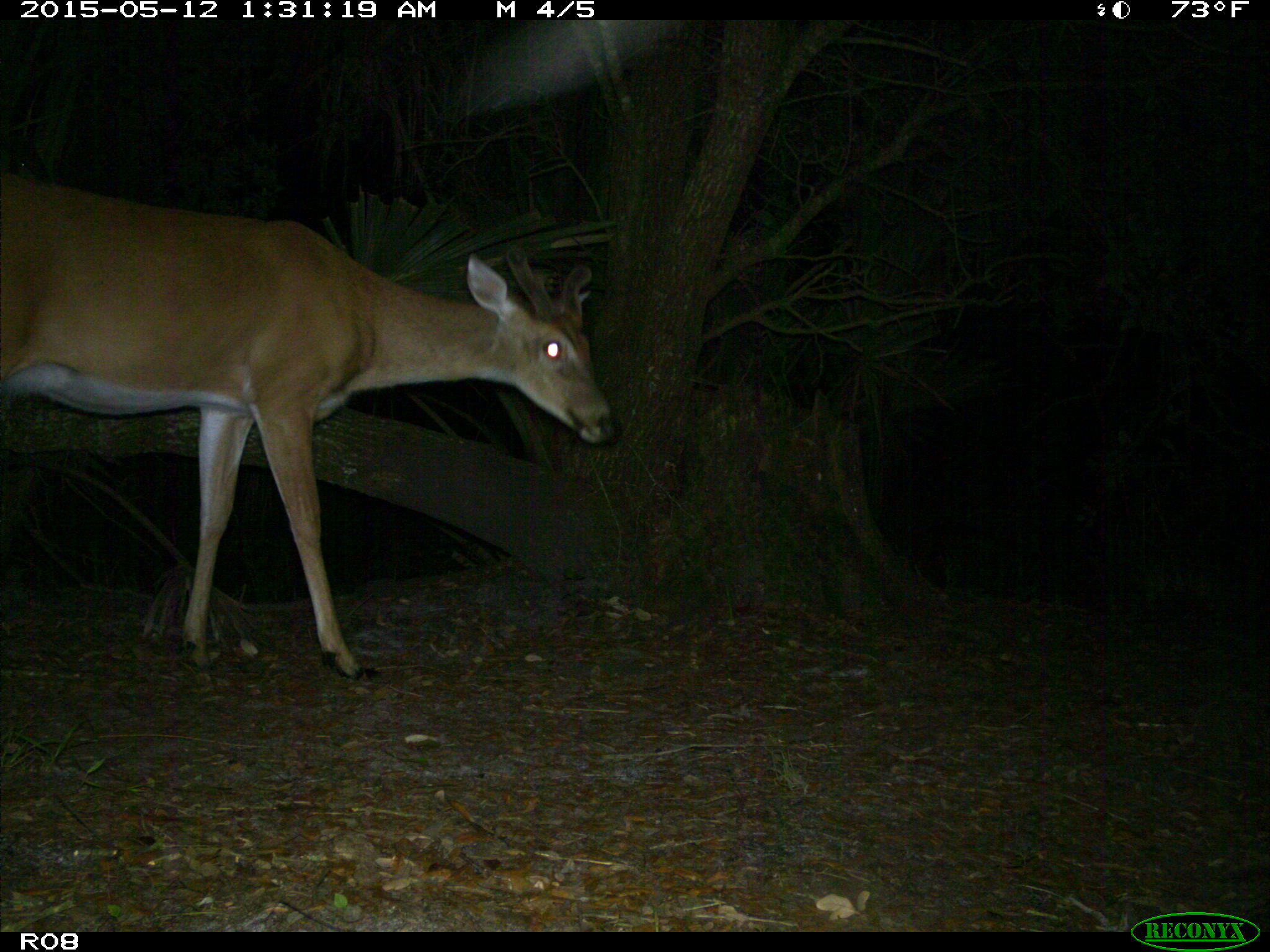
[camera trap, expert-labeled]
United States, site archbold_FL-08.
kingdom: Animalia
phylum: Chordata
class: Mammalia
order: Artiodactyla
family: Cervidae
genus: Odocoileus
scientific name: Odocoileus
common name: deer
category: unidentified deer